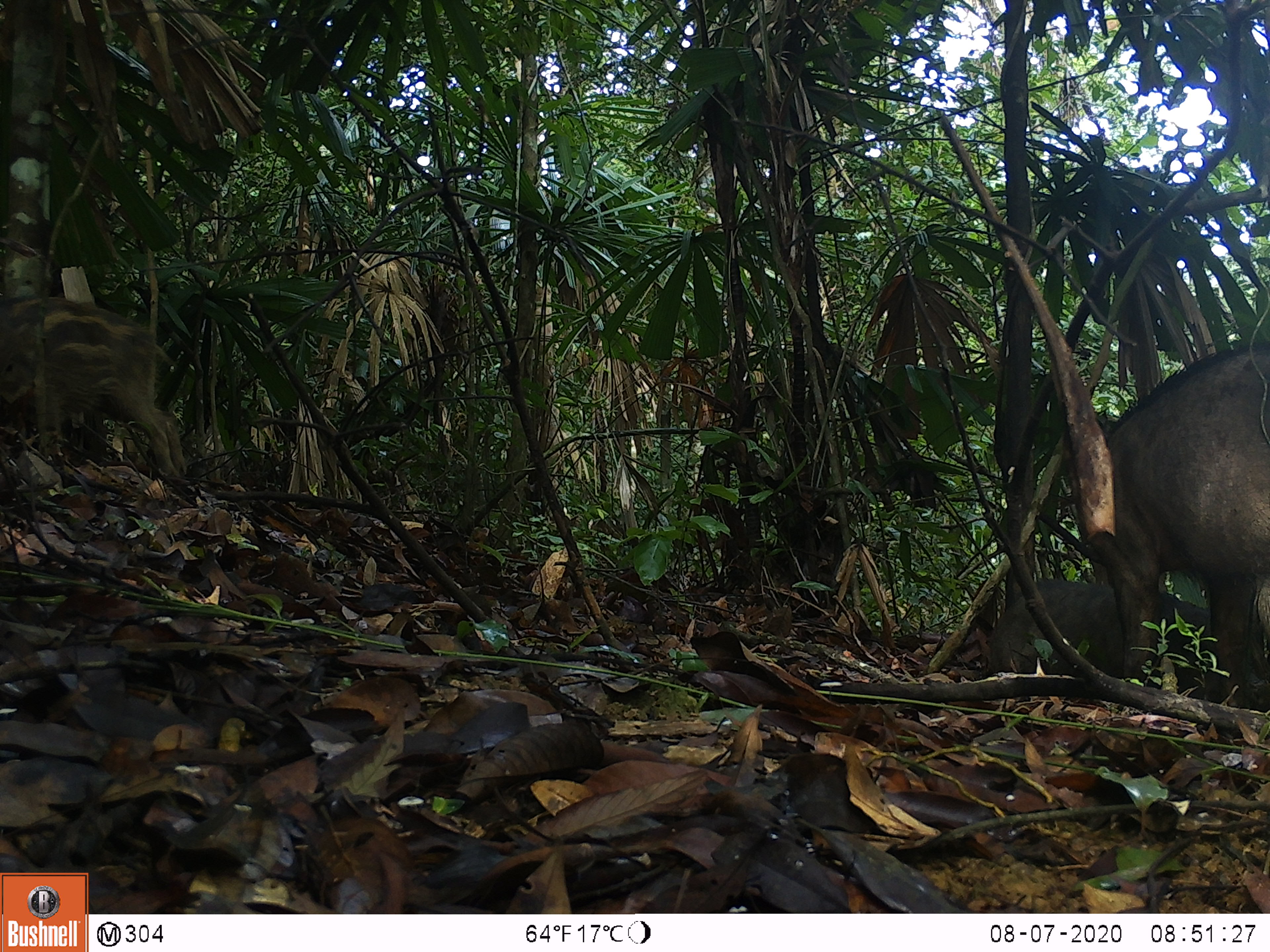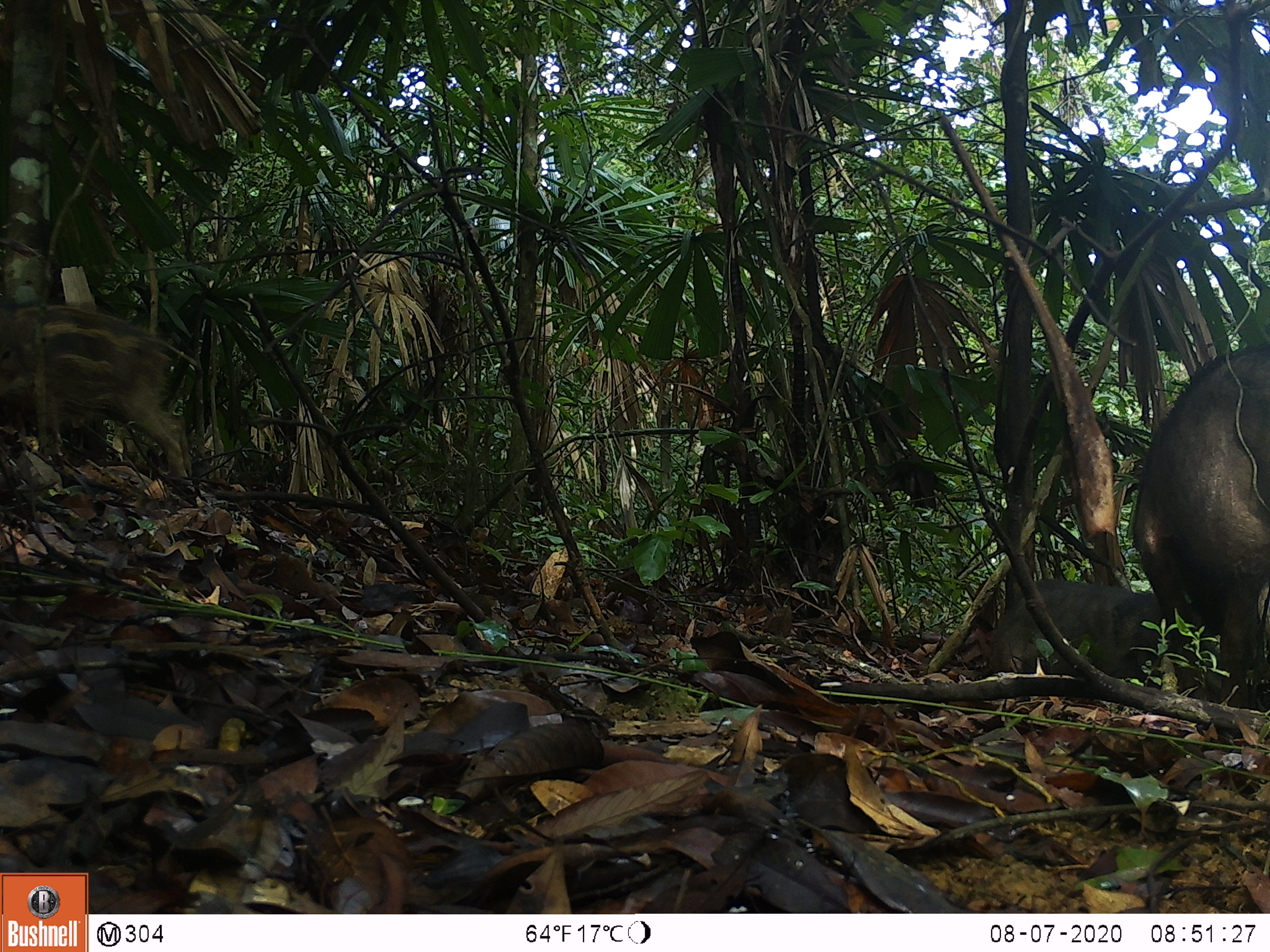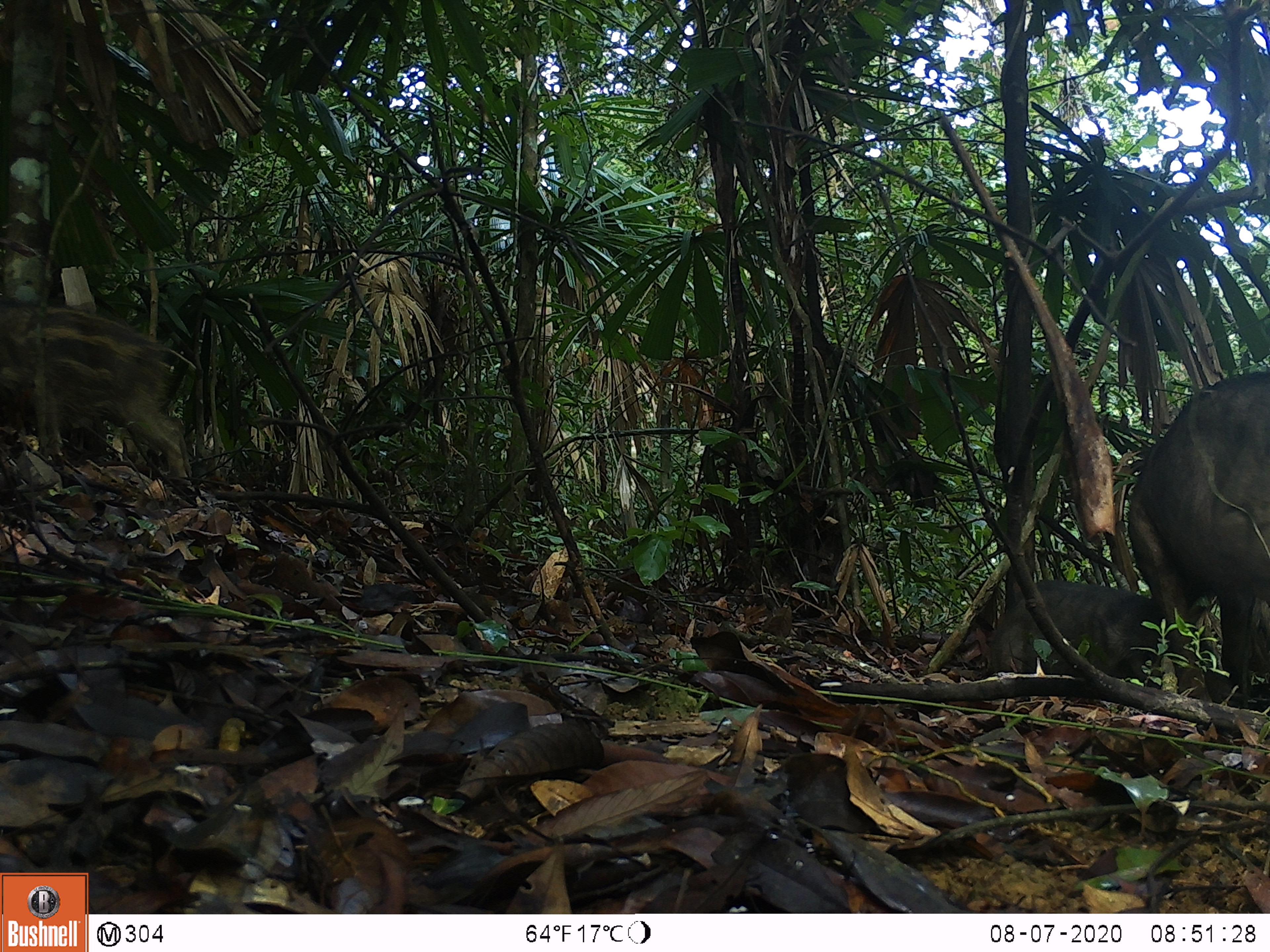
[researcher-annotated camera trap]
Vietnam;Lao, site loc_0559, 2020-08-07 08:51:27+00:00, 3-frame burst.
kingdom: Animalia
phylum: Chordata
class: Mammalia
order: Artiodactyla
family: Suidae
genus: Sus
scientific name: Sus scrofa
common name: eurasian wild pig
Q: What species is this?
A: Eurasian wild pig (Sus scrofa).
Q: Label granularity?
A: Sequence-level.